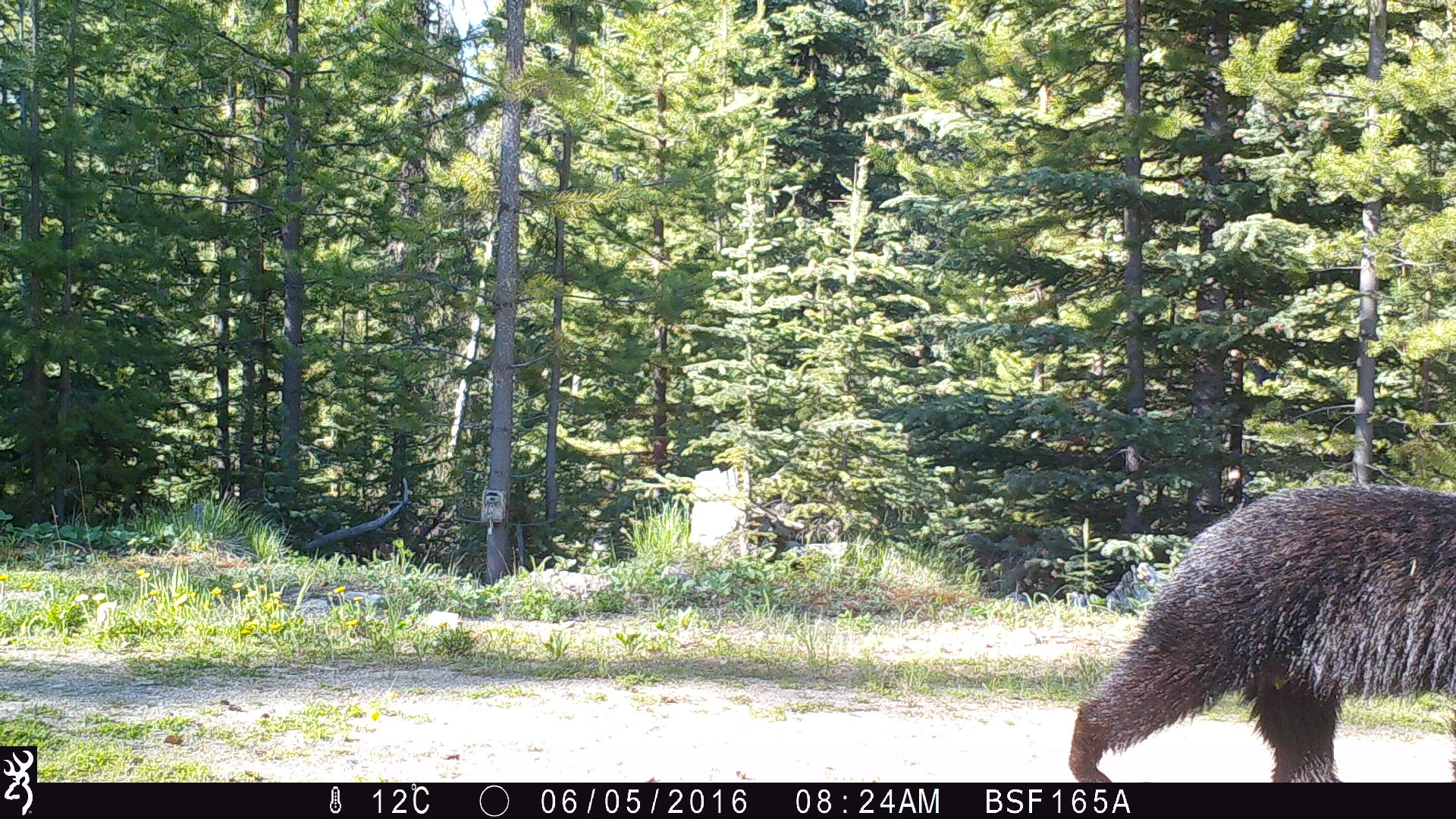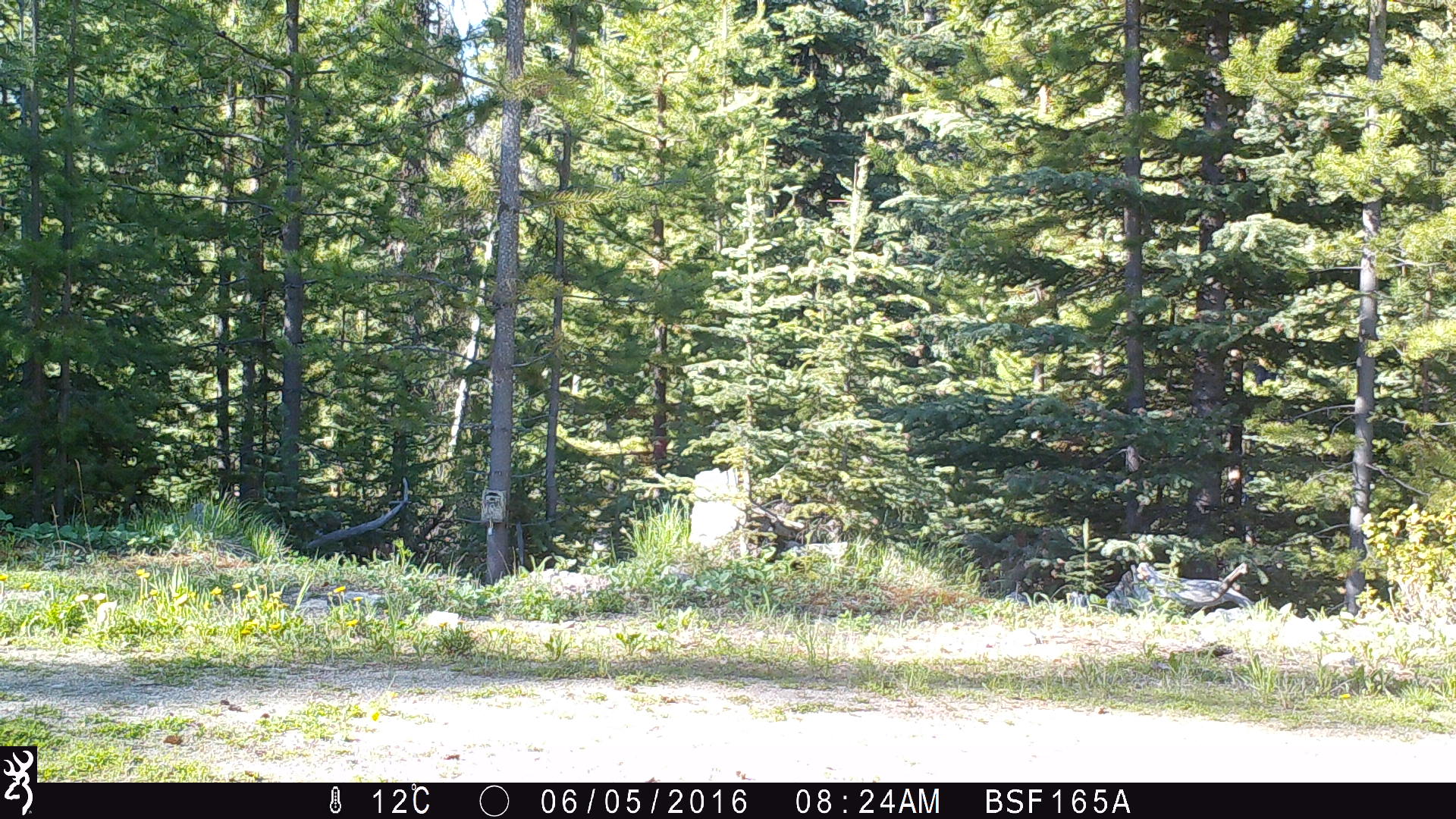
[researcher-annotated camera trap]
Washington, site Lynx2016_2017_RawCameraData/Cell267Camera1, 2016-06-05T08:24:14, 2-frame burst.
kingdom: Animalia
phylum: Chordata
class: Mammalia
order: Carnivora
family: Ursidae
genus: Ursus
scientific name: Ursus americanus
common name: american black bear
Ursus americanus (american black bear). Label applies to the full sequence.